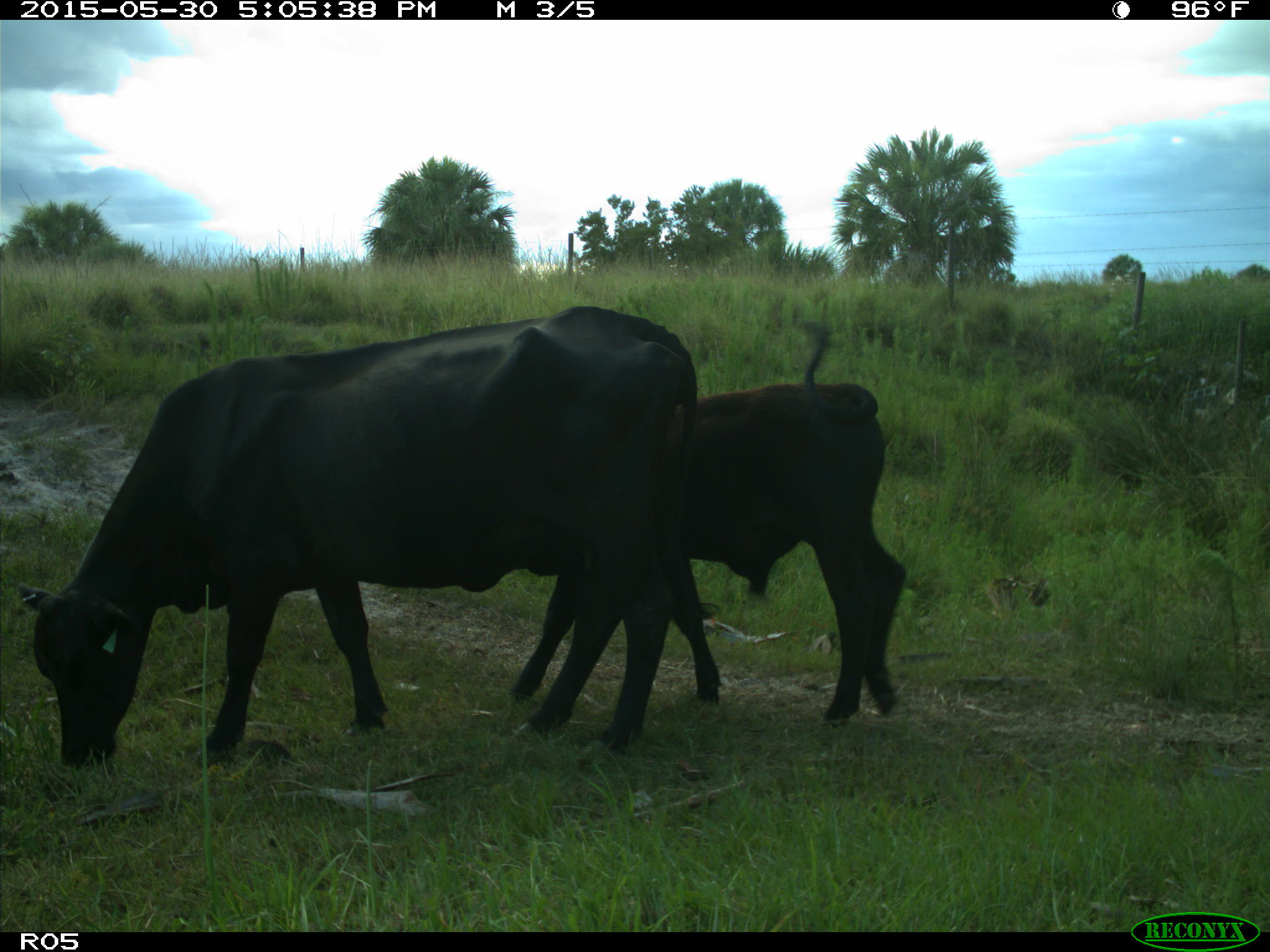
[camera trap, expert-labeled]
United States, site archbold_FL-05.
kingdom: Animalia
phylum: Chordata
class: Mammalia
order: Artiodactyla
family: Bovidae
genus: Bos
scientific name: Bos taurus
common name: domestic cow